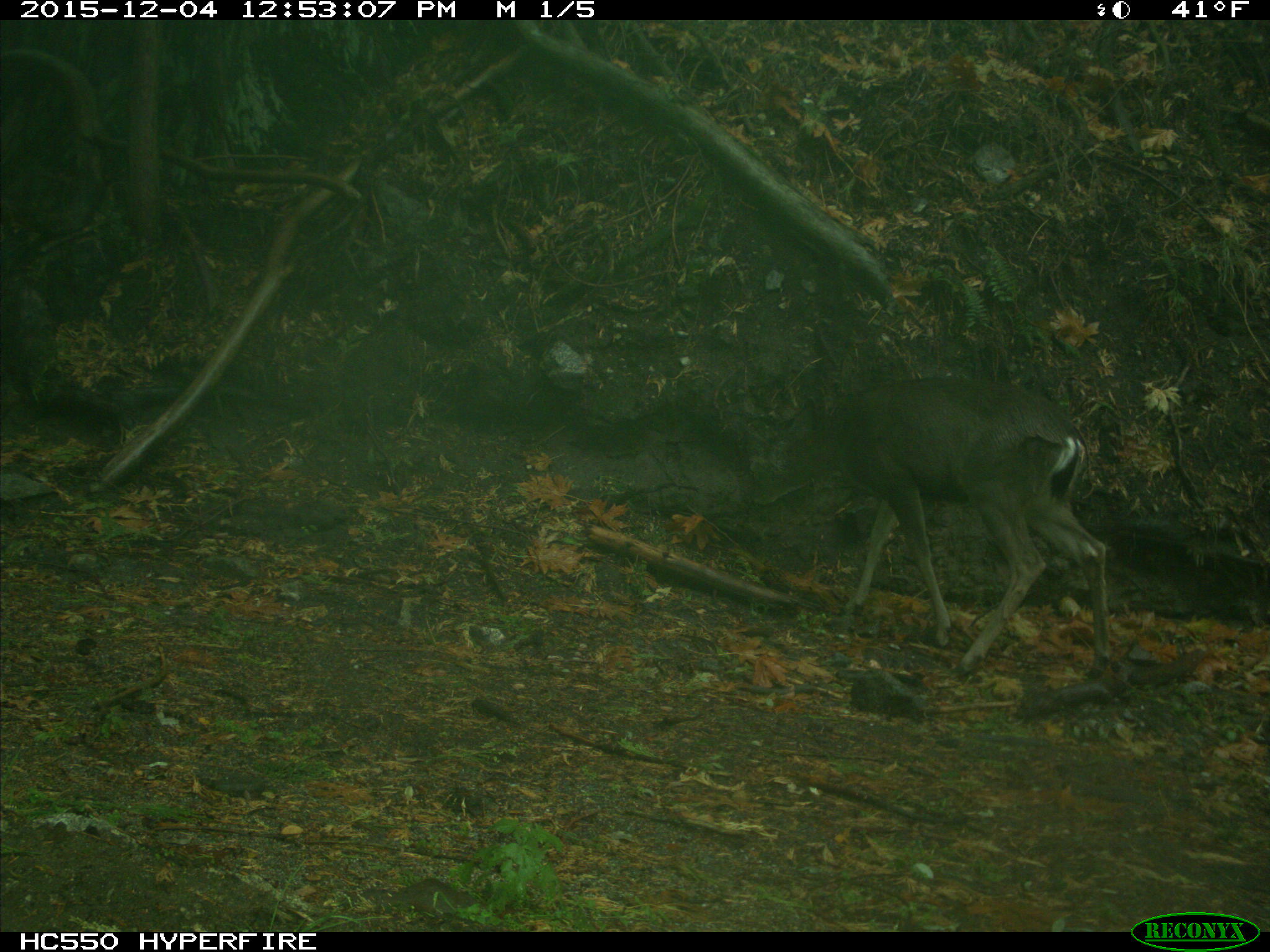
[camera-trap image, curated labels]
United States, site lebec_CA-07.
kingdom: Animalia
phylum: Chordata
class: Mammalia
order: Artiodactyla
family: Cervidae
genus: Odocoileus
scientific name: Odocoileus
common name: deer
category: unidentified deer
Unidentified deer (deer) (Odocoileus).